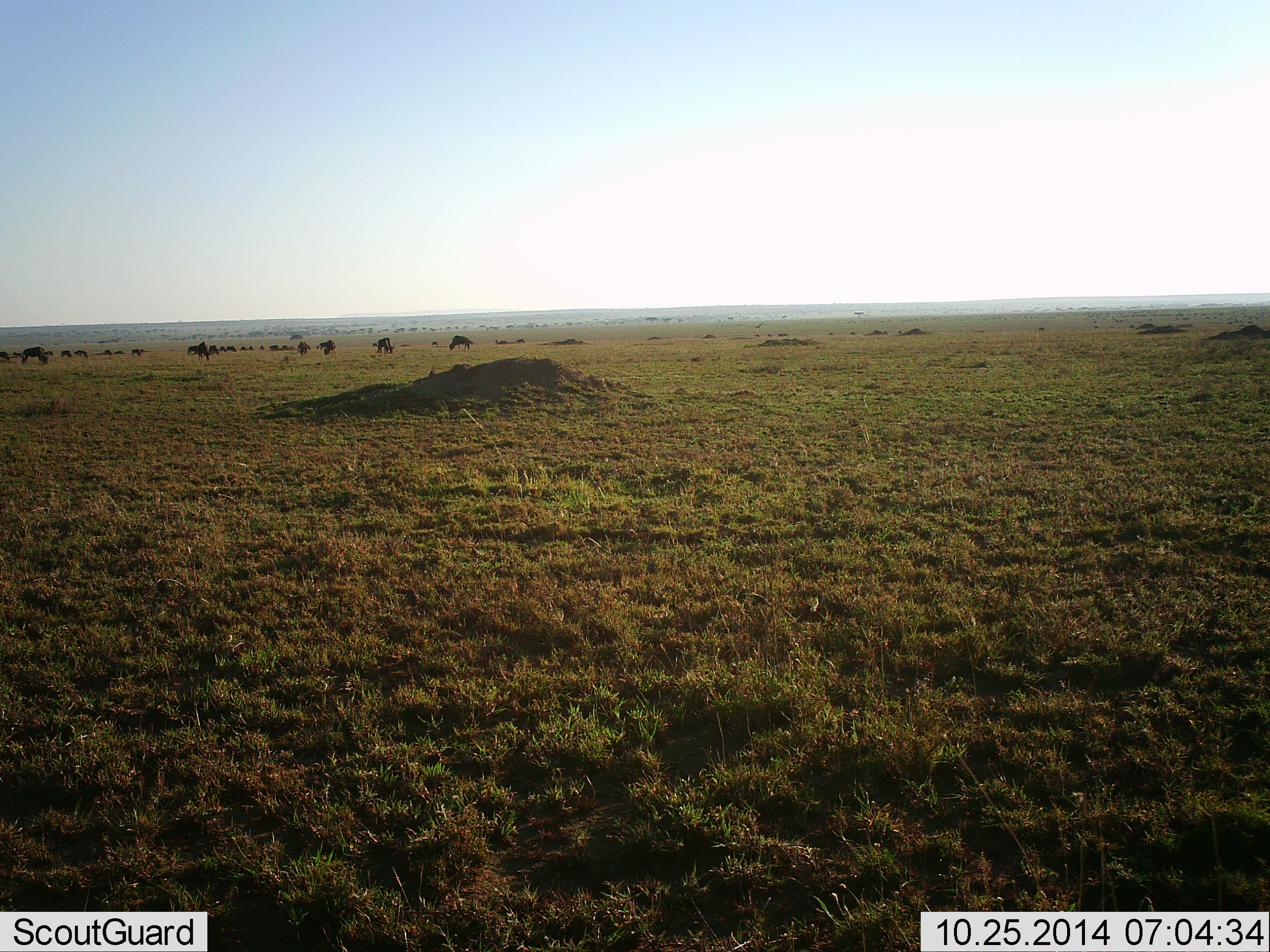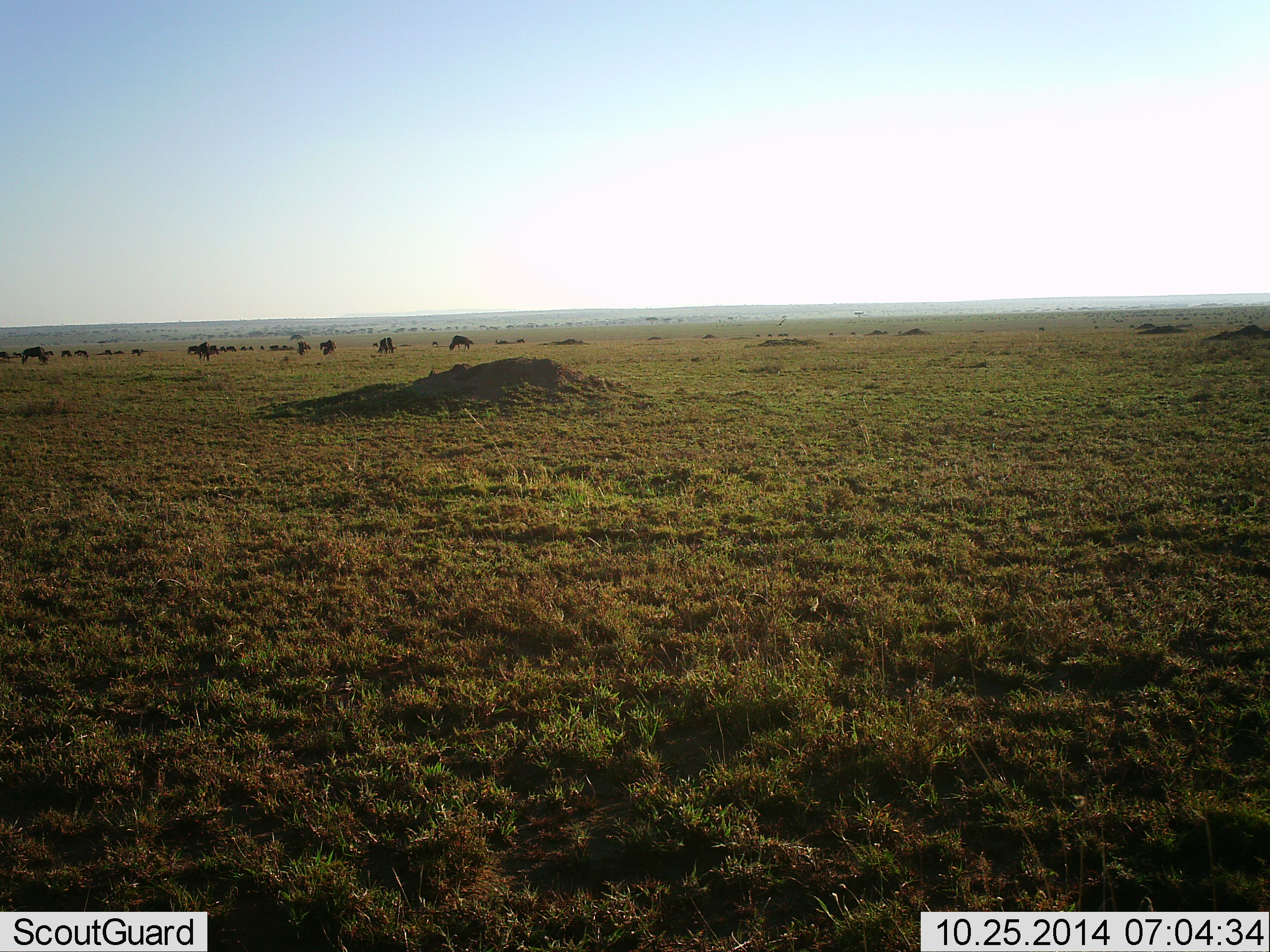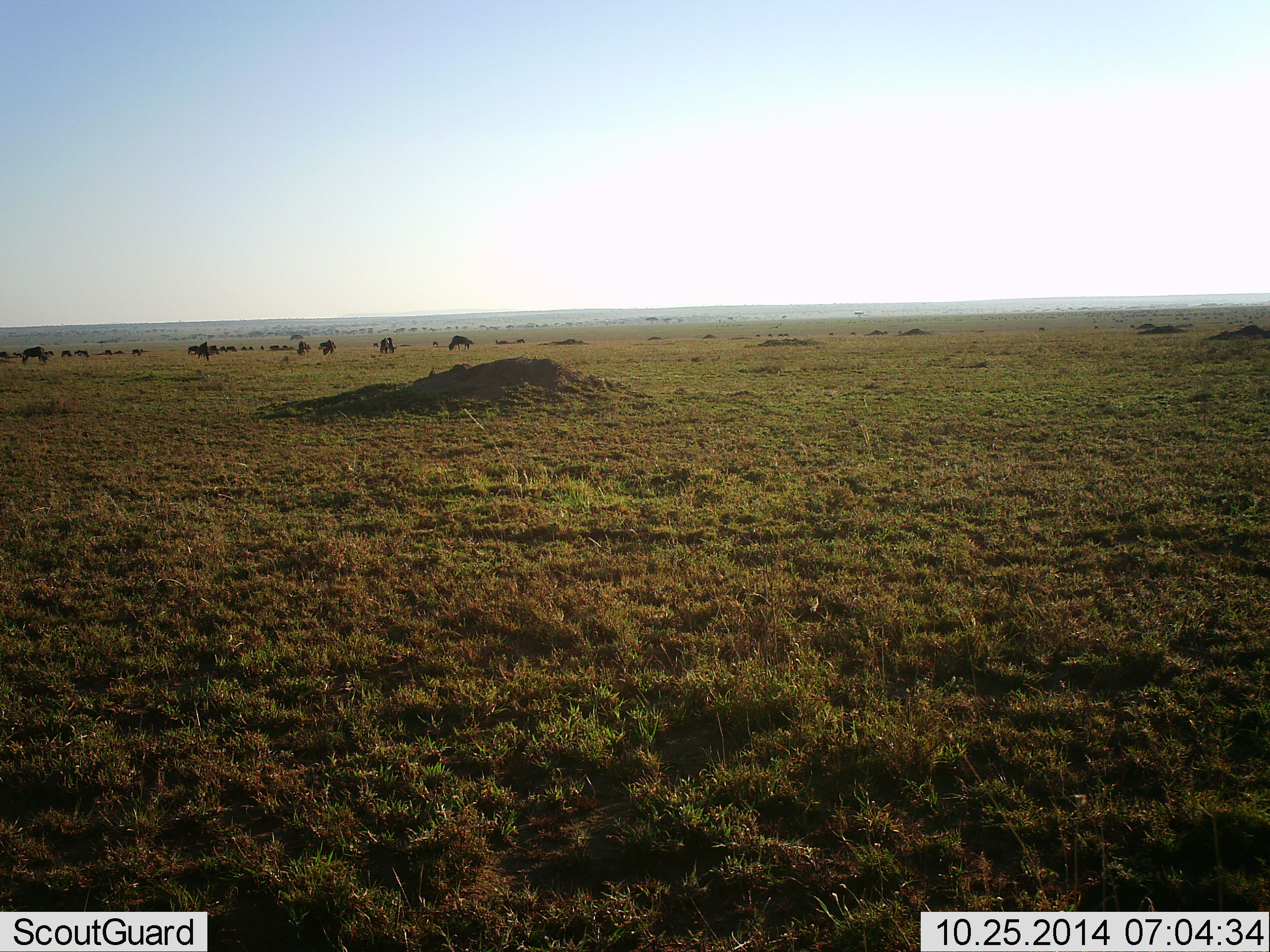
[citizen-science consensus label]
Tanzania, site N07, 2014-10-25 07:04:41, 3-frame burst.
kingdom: Animalia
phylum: Chordata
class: Mammalia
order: Artiodactyla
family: Bovidae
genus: Connochaetes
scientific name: Connochaetes taurinus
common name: blue wildebeest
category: wildebeest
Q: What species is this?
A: Wildebeest (blue wildebeest) (Connochaetes taurinus).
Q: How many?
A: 11-50.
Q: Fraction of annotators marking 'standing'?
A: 40%.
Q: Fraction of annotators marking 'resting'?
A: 10%.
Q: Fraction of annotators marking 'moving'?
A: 10%.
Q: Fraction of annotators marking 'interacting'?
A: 10%.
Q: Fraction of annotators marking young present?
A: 10%.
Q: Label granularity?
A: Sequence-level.